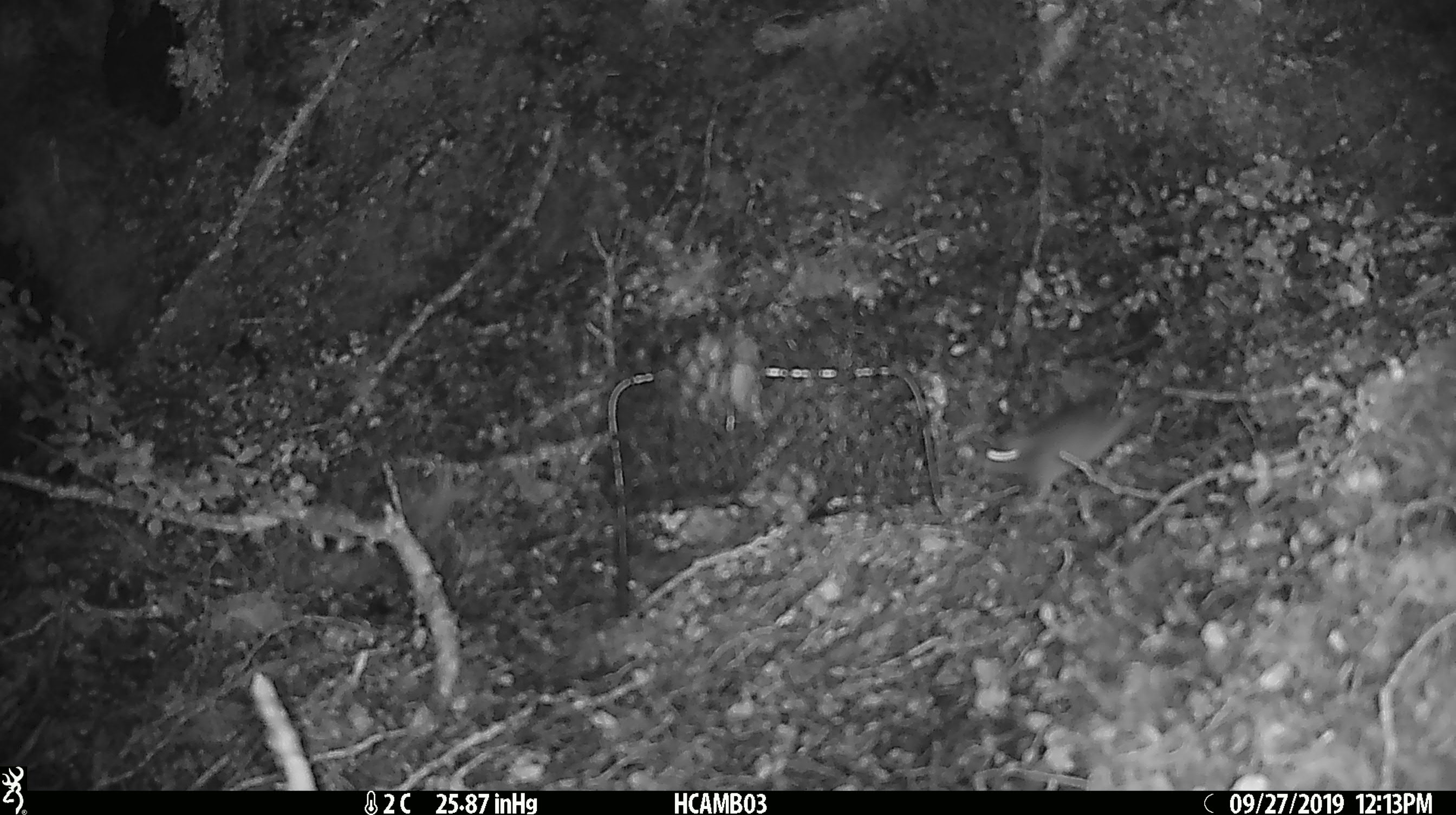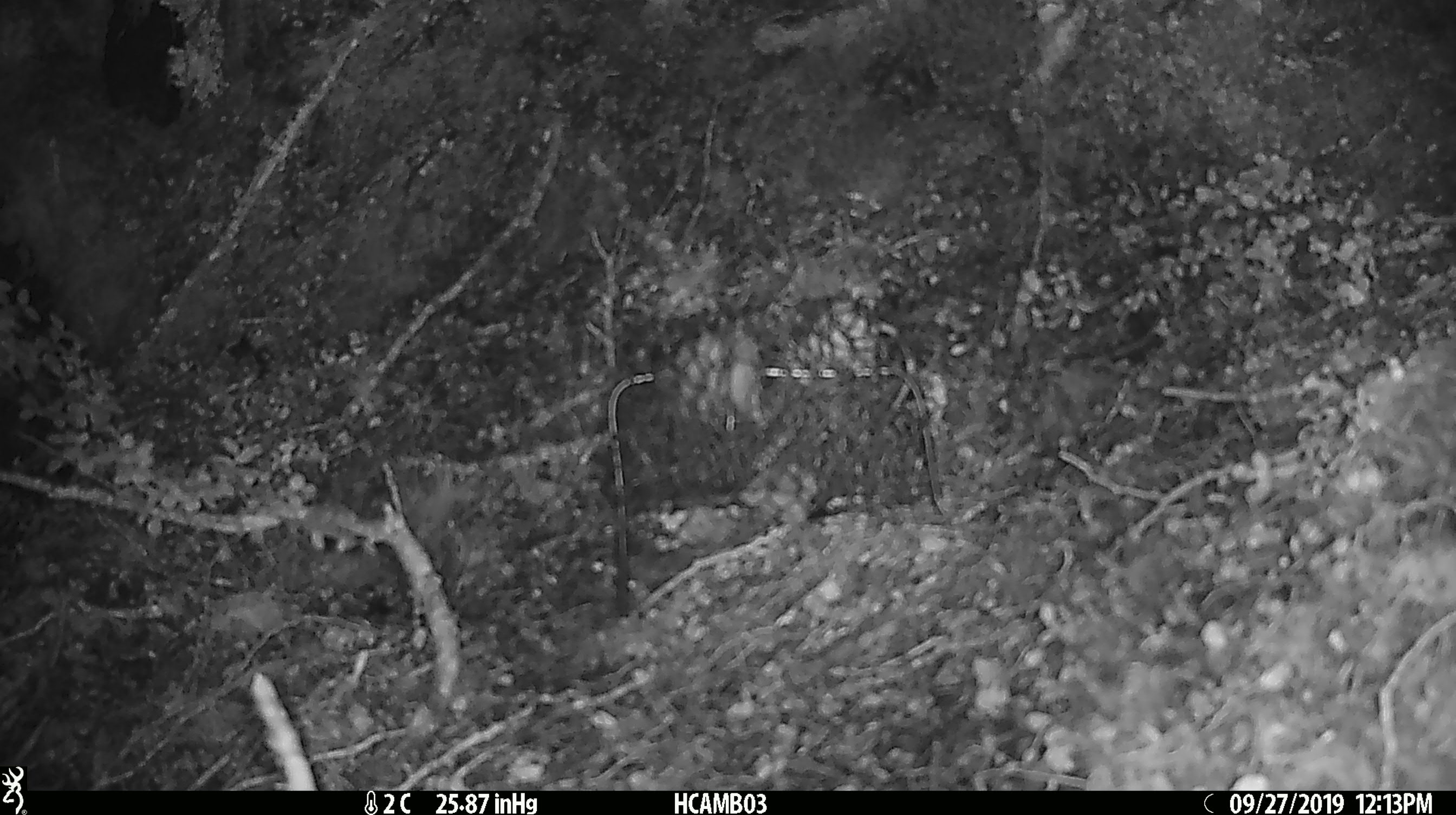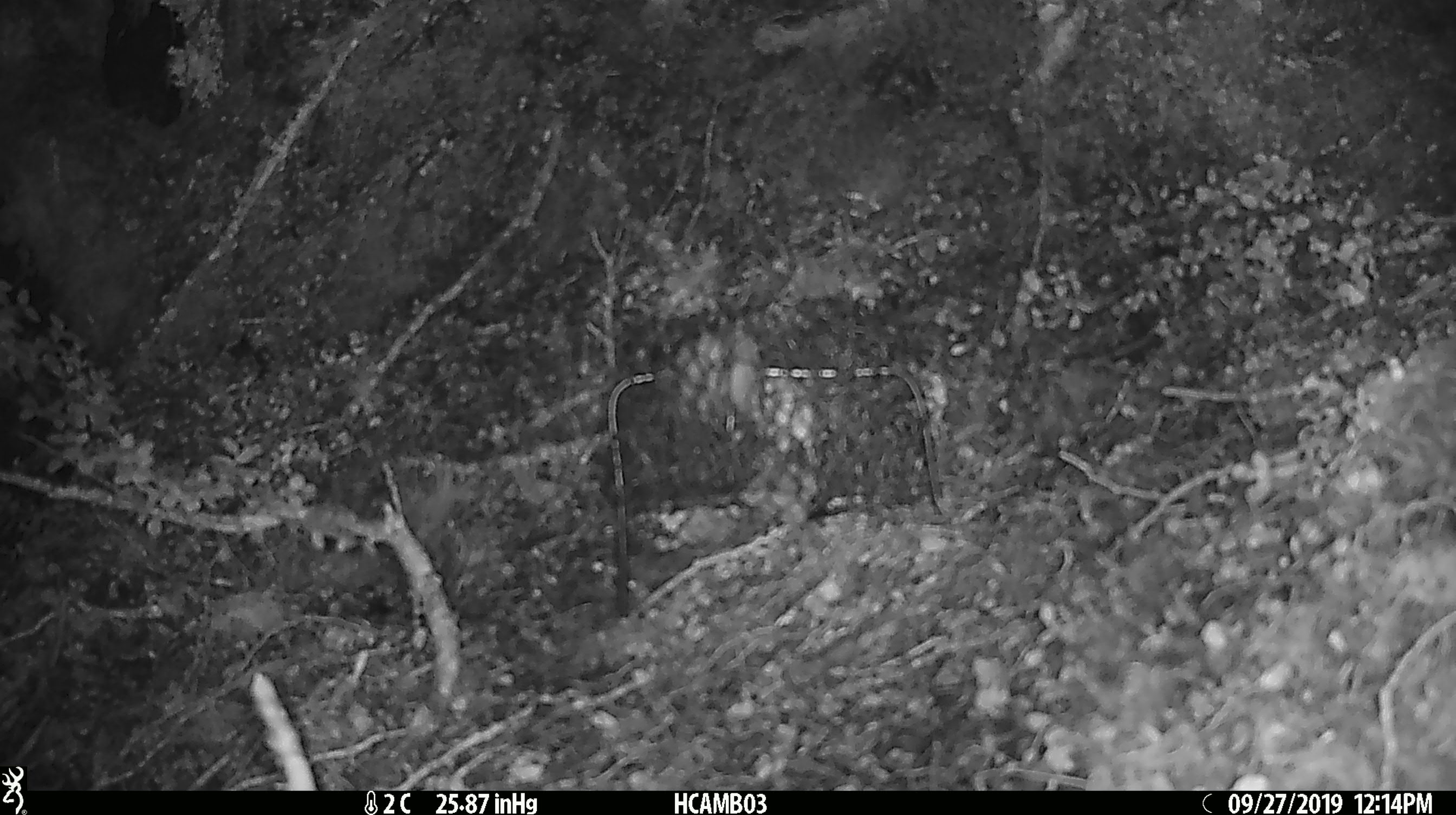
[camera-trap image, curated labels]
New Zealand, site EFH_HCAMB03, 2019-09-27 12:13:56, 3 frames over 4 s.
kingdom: Animalia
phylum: Chordata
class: Mammalia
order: Rodentia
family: Muridae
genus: Mus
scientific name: Mus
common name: mouse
Mouse (Mus).